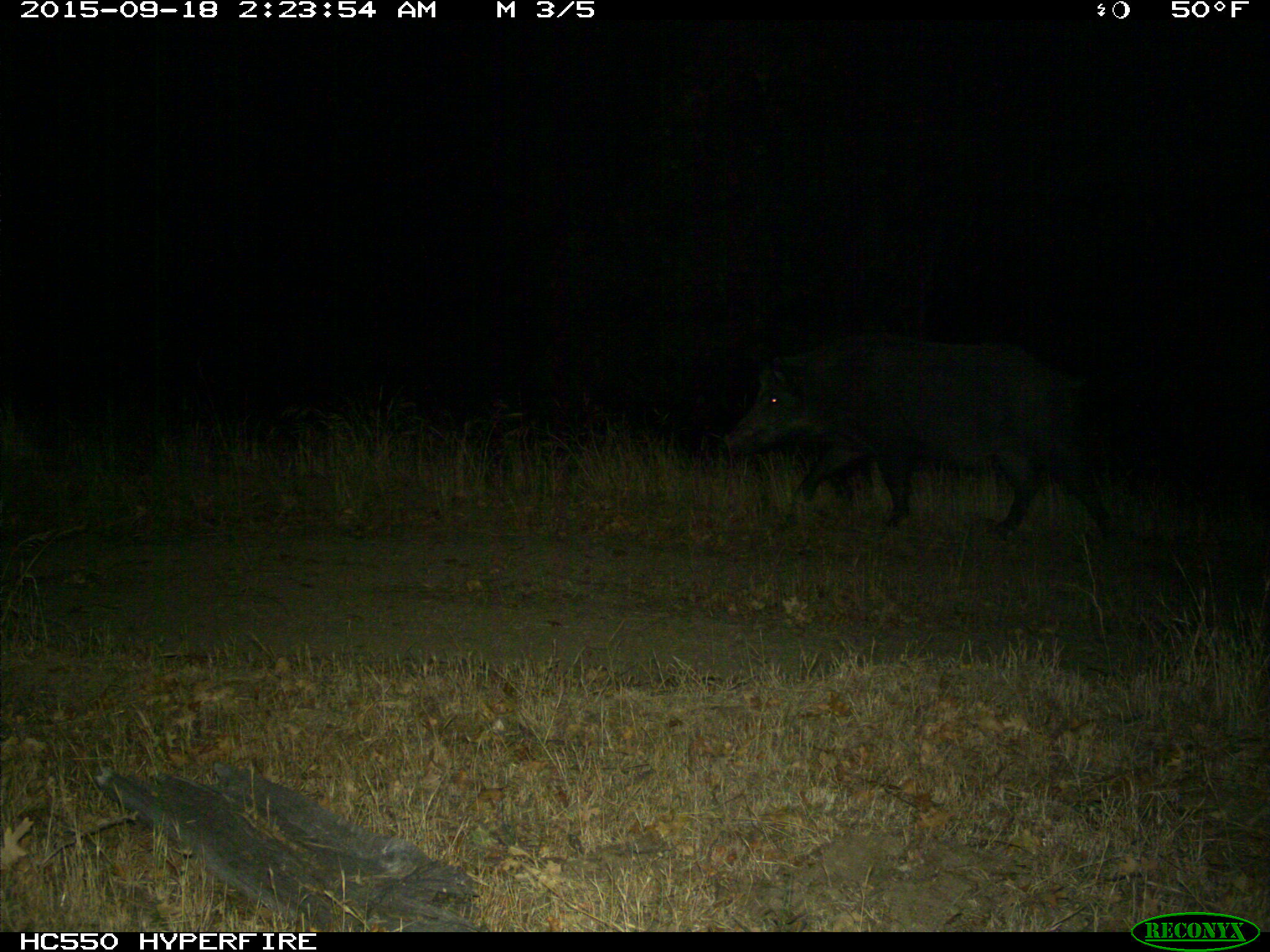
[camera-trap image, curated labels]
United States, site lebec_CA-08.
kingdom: Animalia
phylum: Chordata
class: Mammalia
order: Artiodactyla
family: Suidae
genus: Sus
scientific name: Sus scrofa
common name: wild boar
Sus scrofa (wild boar).